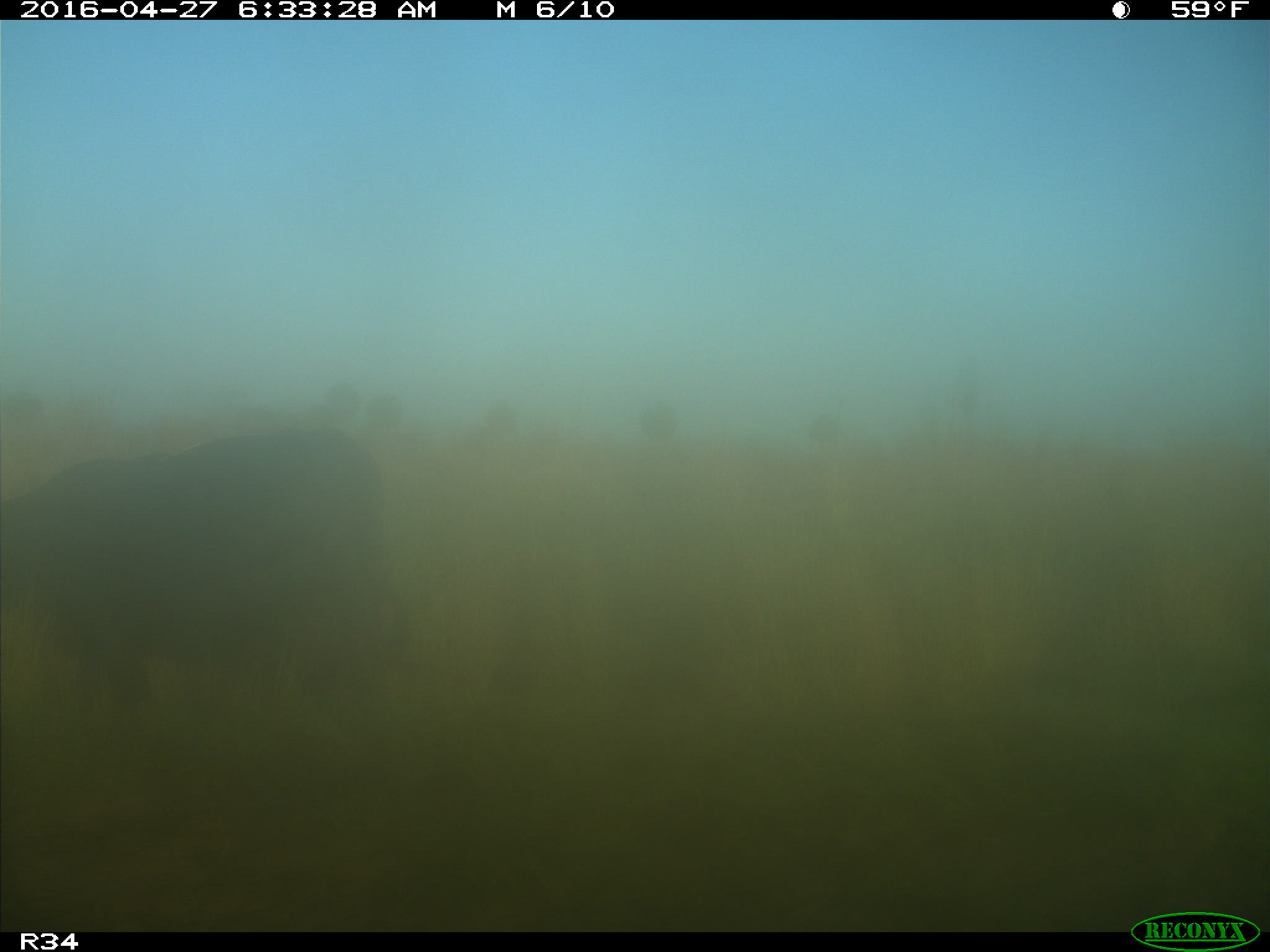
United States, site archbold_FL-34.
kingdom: Animalia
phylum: Chordata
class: Mammalia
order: Artiodactyla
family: Bovidae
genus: Bos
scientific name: Bos taurus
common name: domestic cow